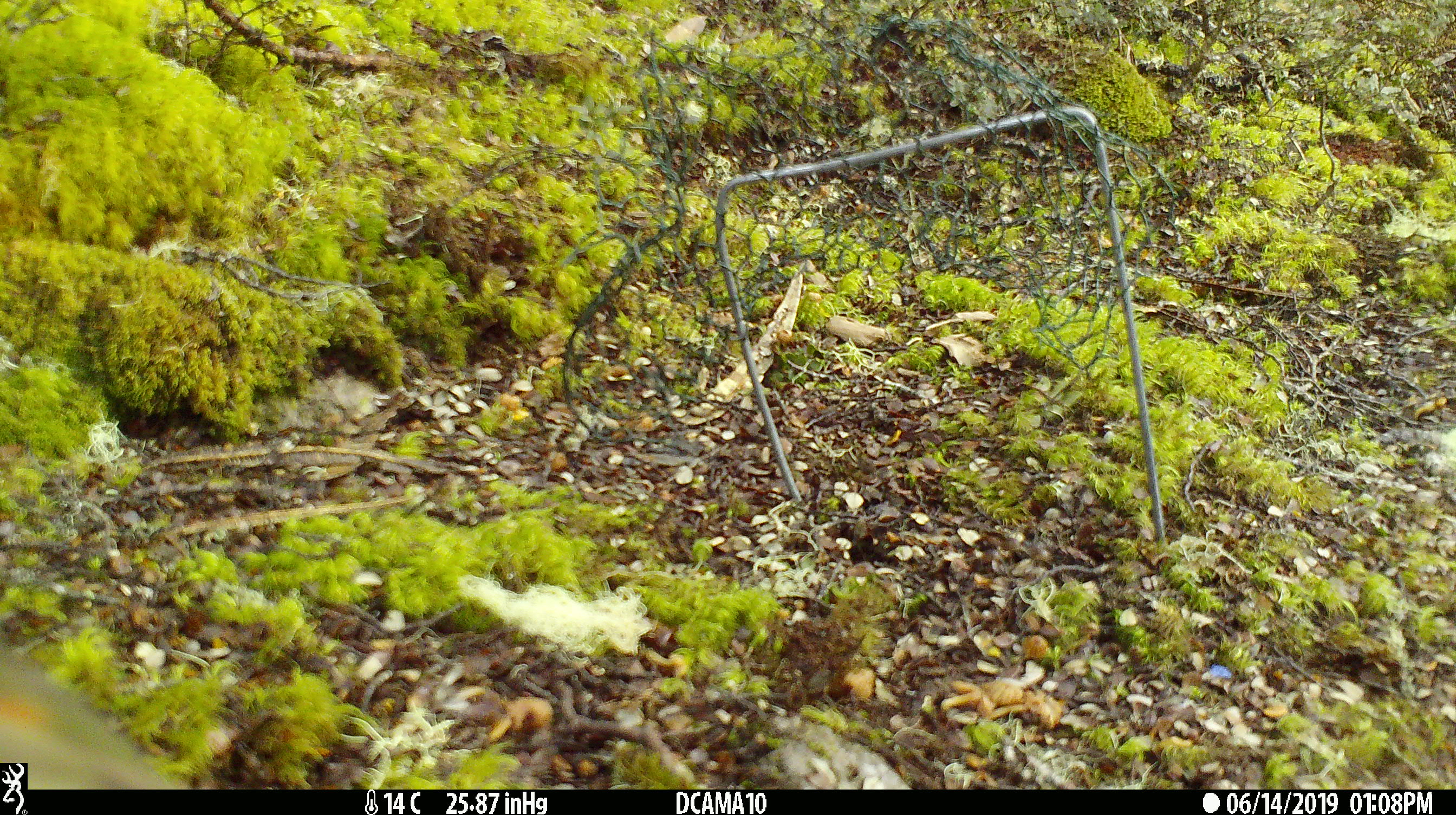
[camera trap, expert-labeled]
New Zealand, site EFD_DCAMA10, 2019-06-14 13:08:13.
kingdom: Animalia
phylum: Chordata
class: Aves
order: Psittaciformes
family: Strigopidae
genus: Nestor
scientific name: Nestor notabilis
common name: kea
Kea (Nestor notabilis).